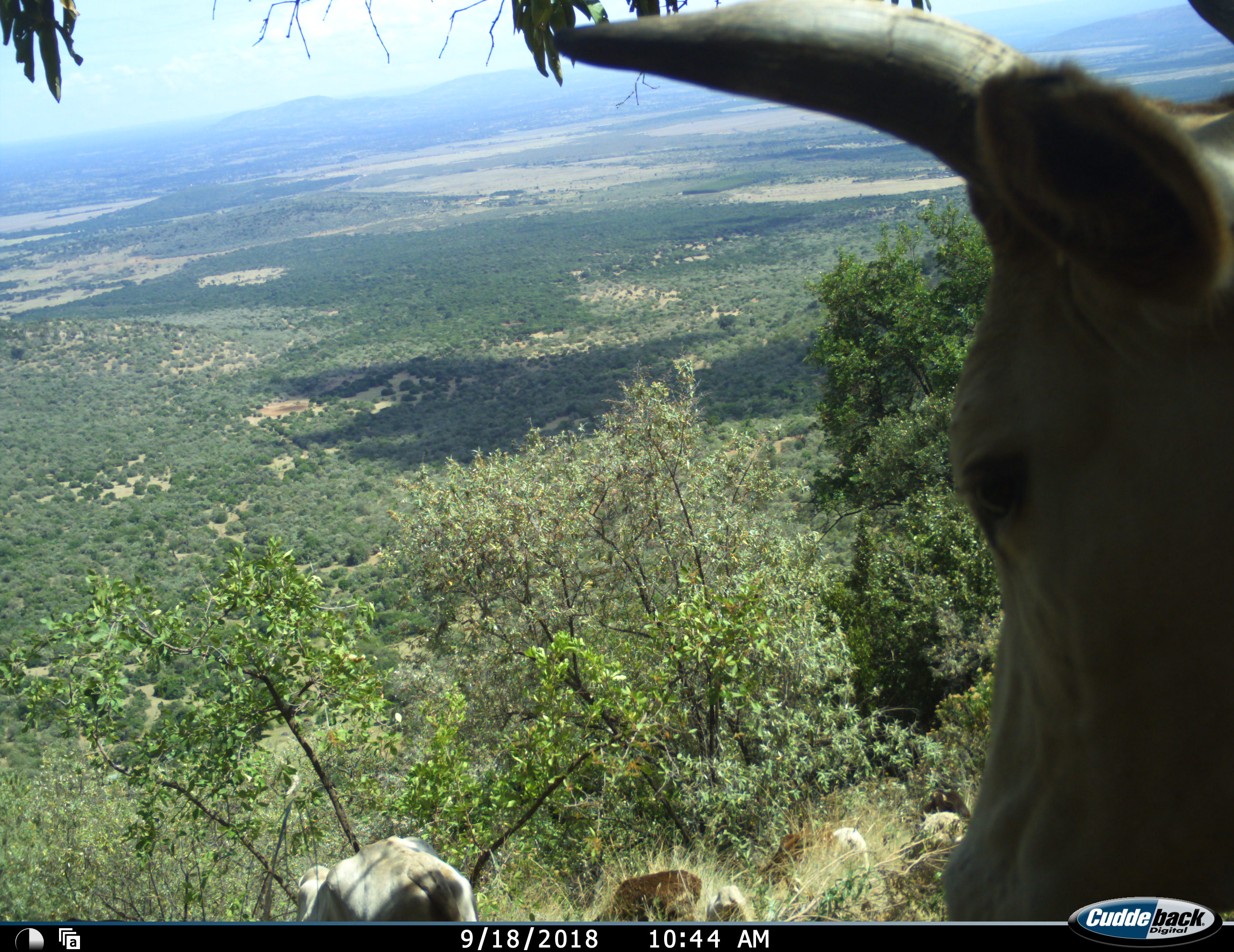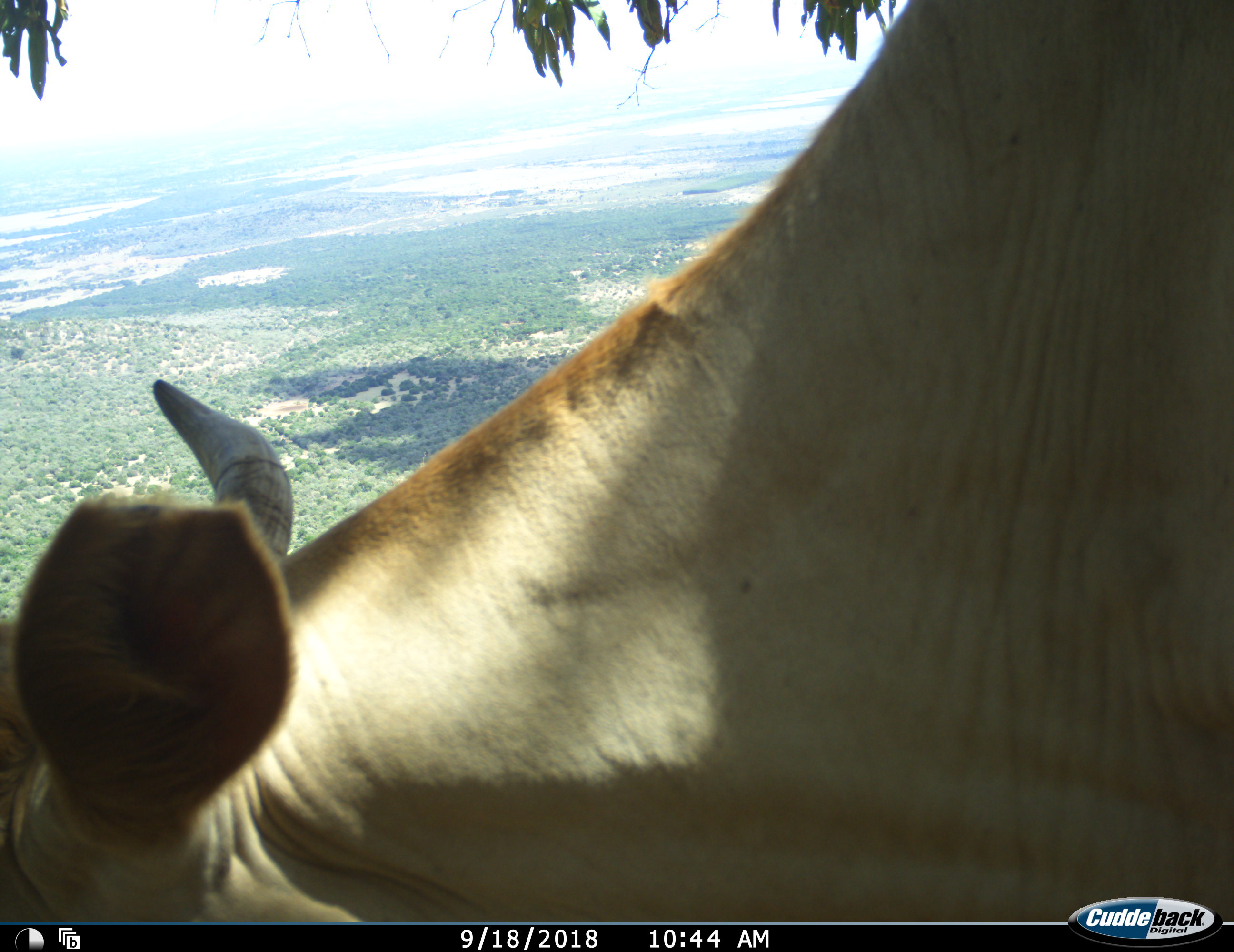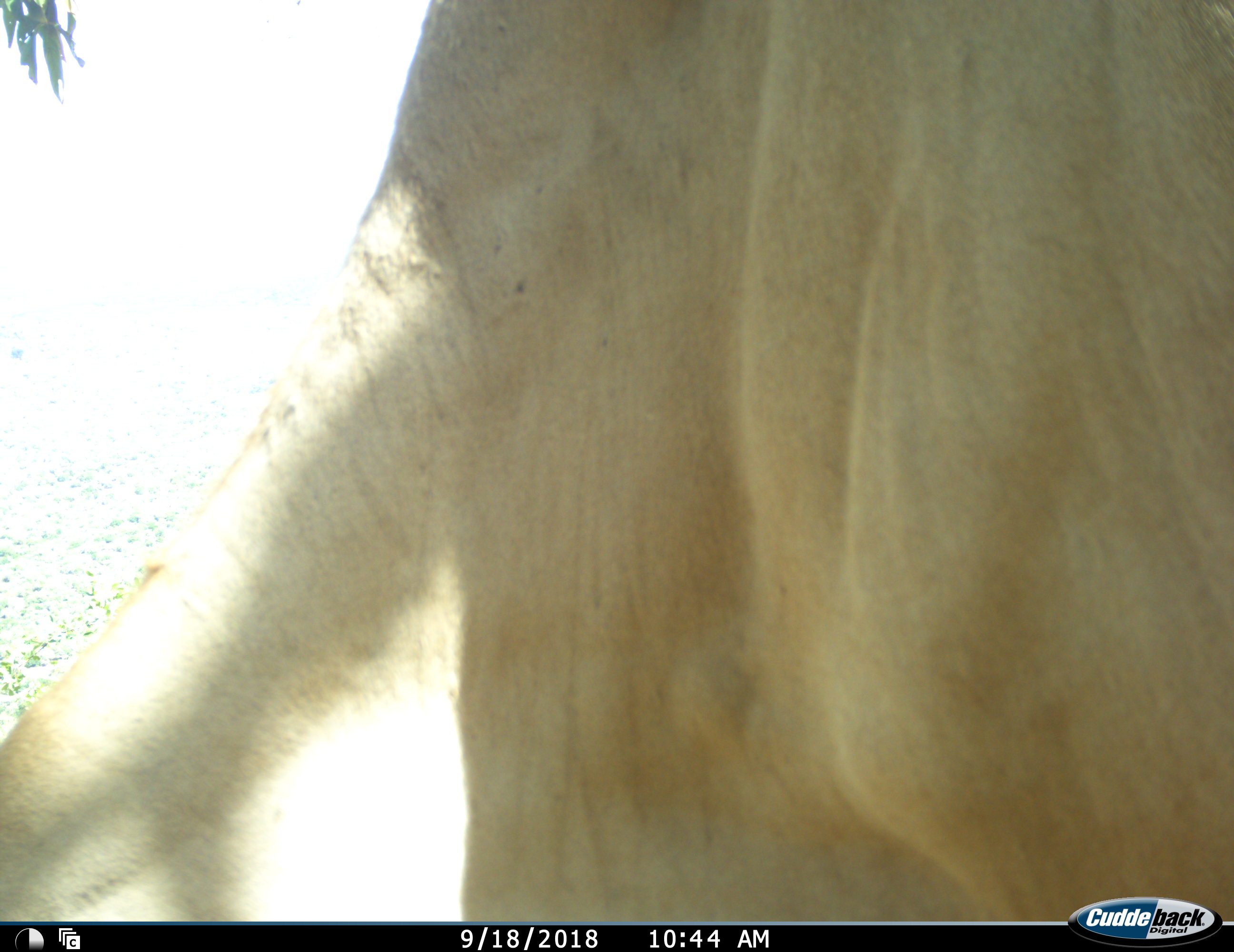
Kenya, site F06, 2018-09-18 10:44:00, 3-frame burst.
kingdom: Animalia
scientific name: Animalia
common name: animal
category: domesticanimal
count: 3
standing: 20%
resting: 0%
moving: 70%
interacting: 0%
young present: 0%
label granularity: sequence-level